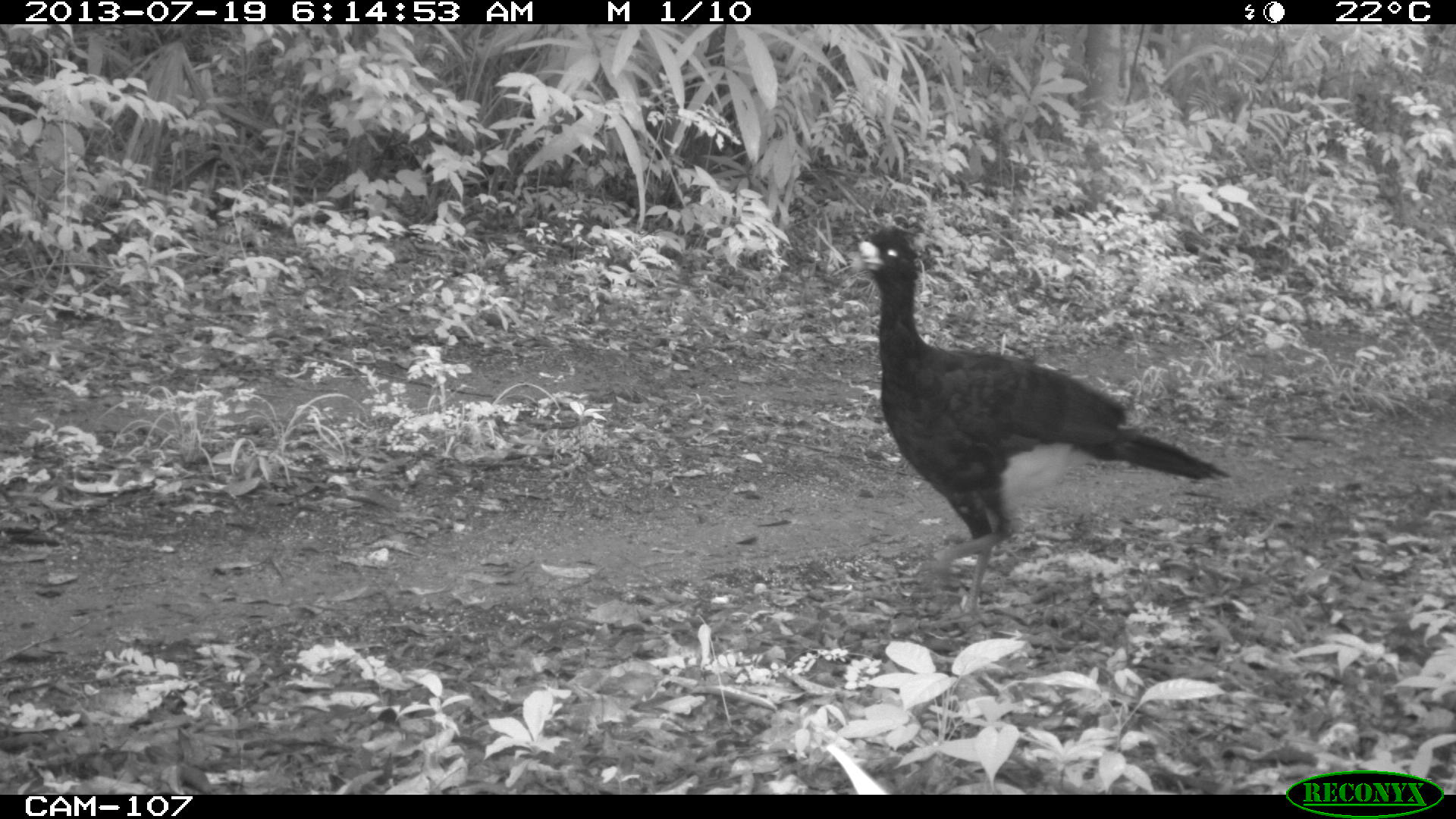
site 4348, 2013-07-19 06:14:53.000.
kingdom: Animalia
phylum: Chordata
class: Aves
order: Galliformes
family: Cracidae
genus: Crax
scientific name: Crax rubra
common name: great curassow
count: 1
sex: male